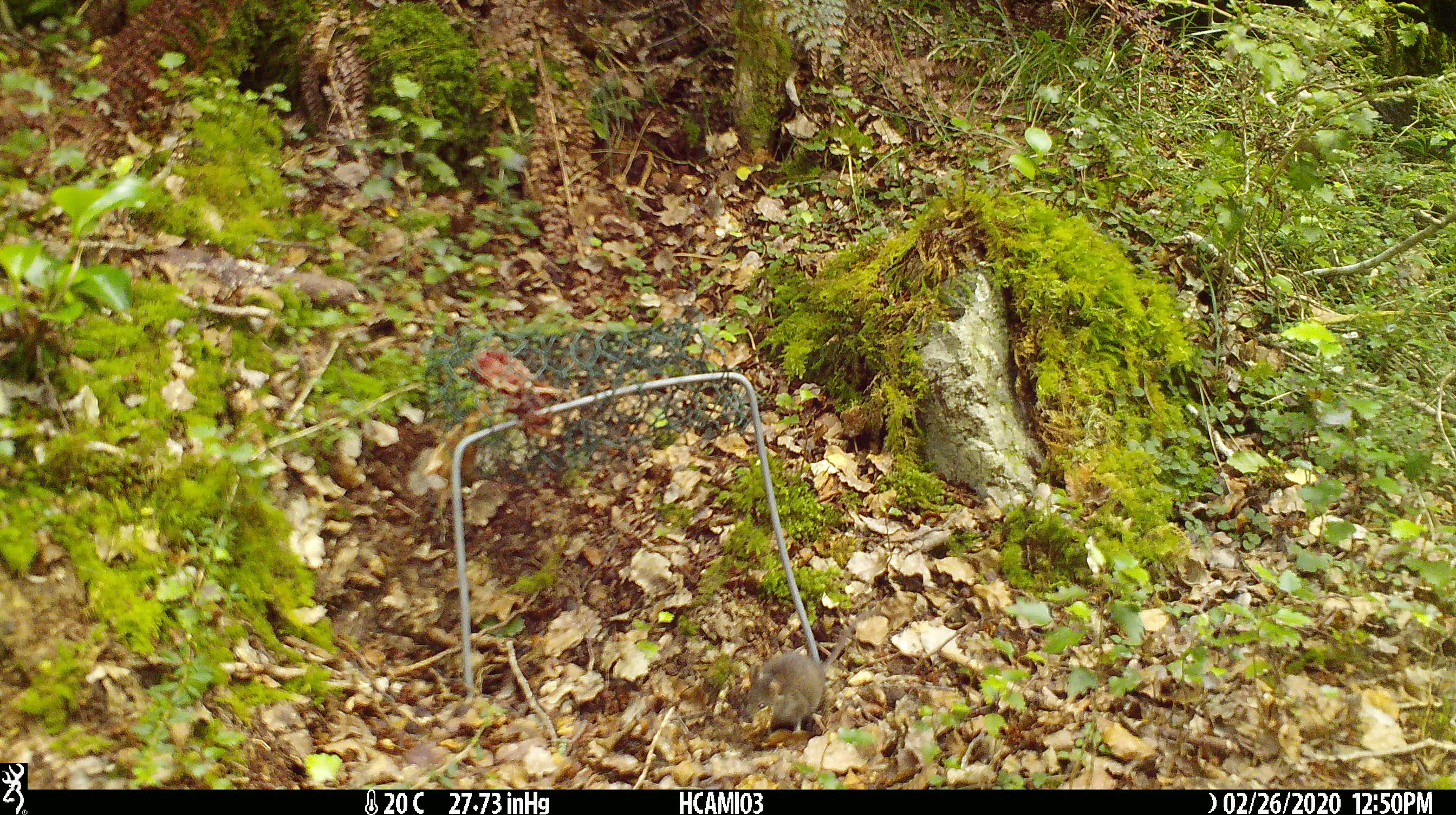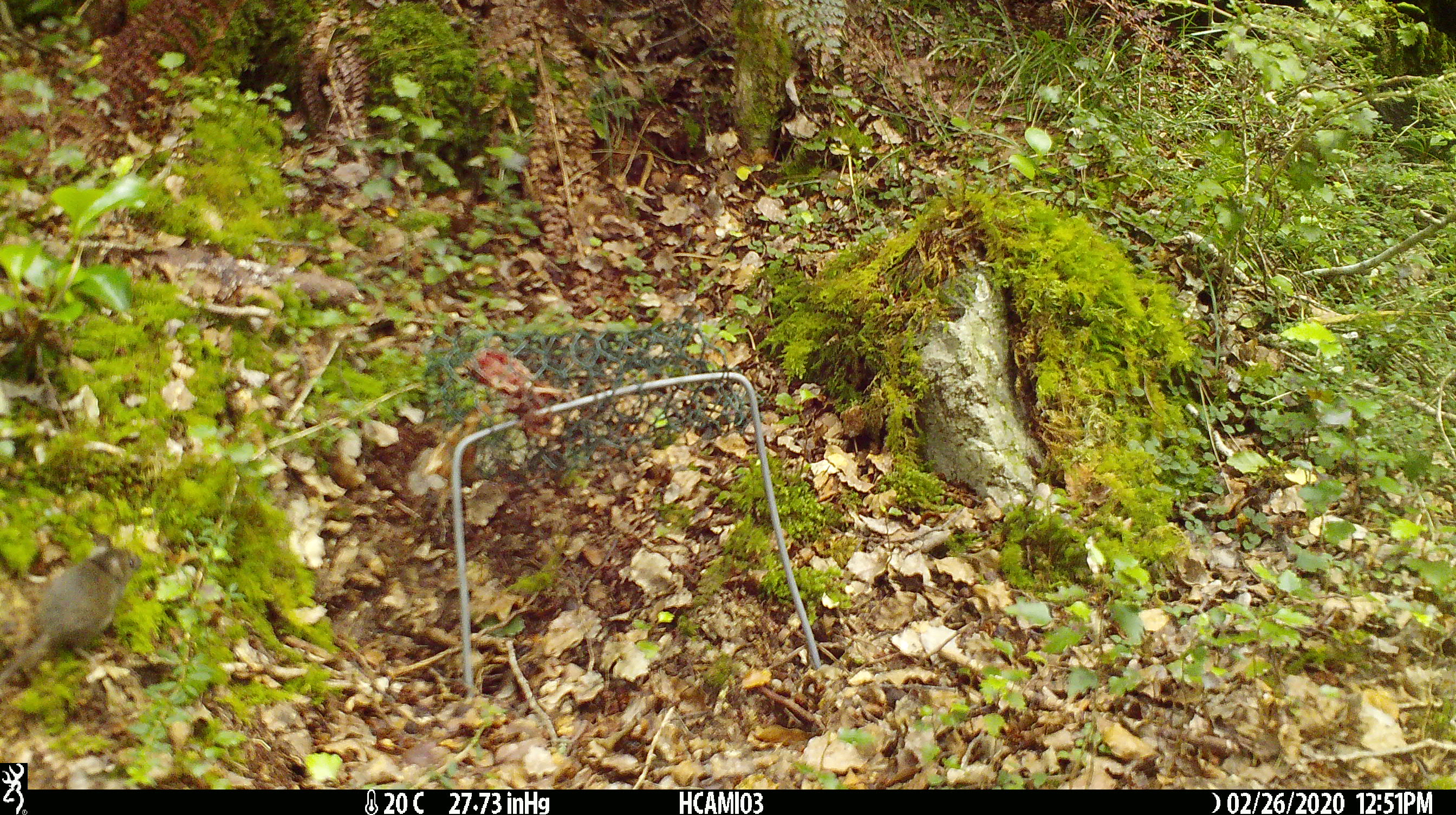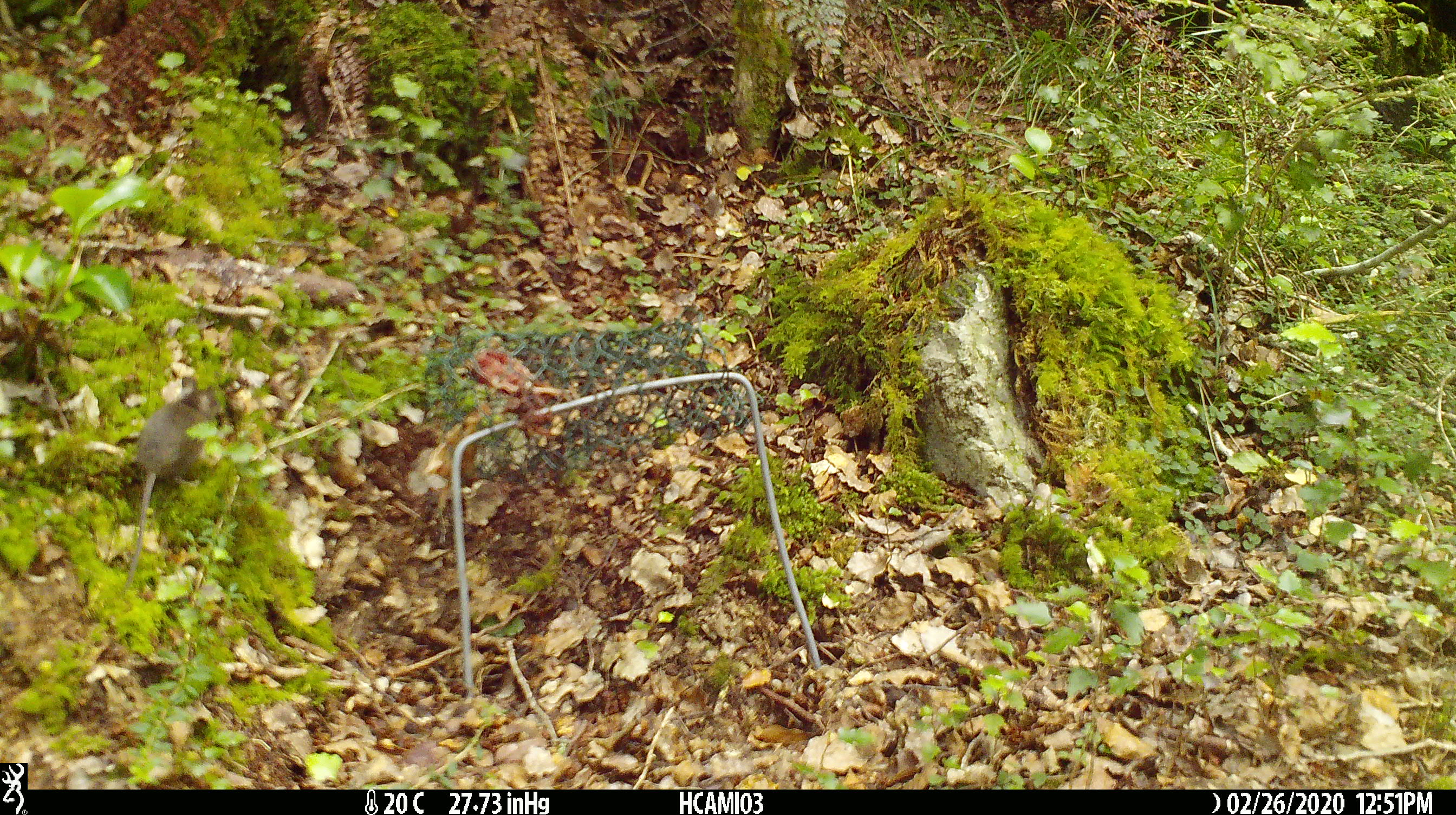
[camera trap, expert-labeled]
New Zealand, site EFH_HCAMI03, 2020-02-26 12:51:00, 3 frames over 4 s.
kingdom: Animalia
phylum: Chordata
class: Mammalia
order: Rodentia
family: Muridae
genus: Mus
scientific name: Mus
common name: mouse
Mouse (Mus).